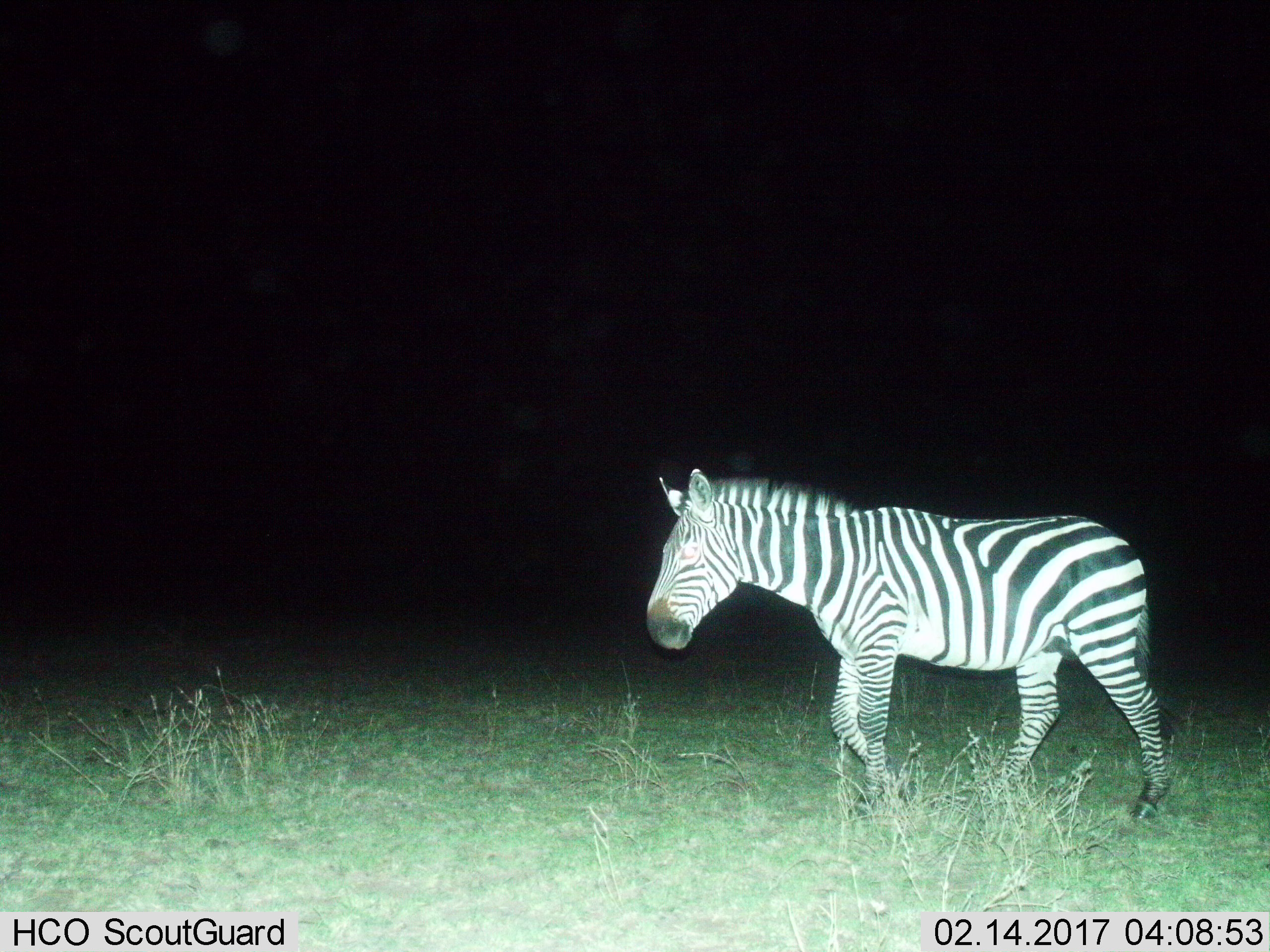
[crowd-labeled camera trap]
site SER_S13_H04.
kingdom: Animalia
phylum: Chordata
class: Mammalia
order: Perissodactyla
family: Equidae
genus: Equus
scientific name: Equus quagga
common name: plains zebra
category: zebraplains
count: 1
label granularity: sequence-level